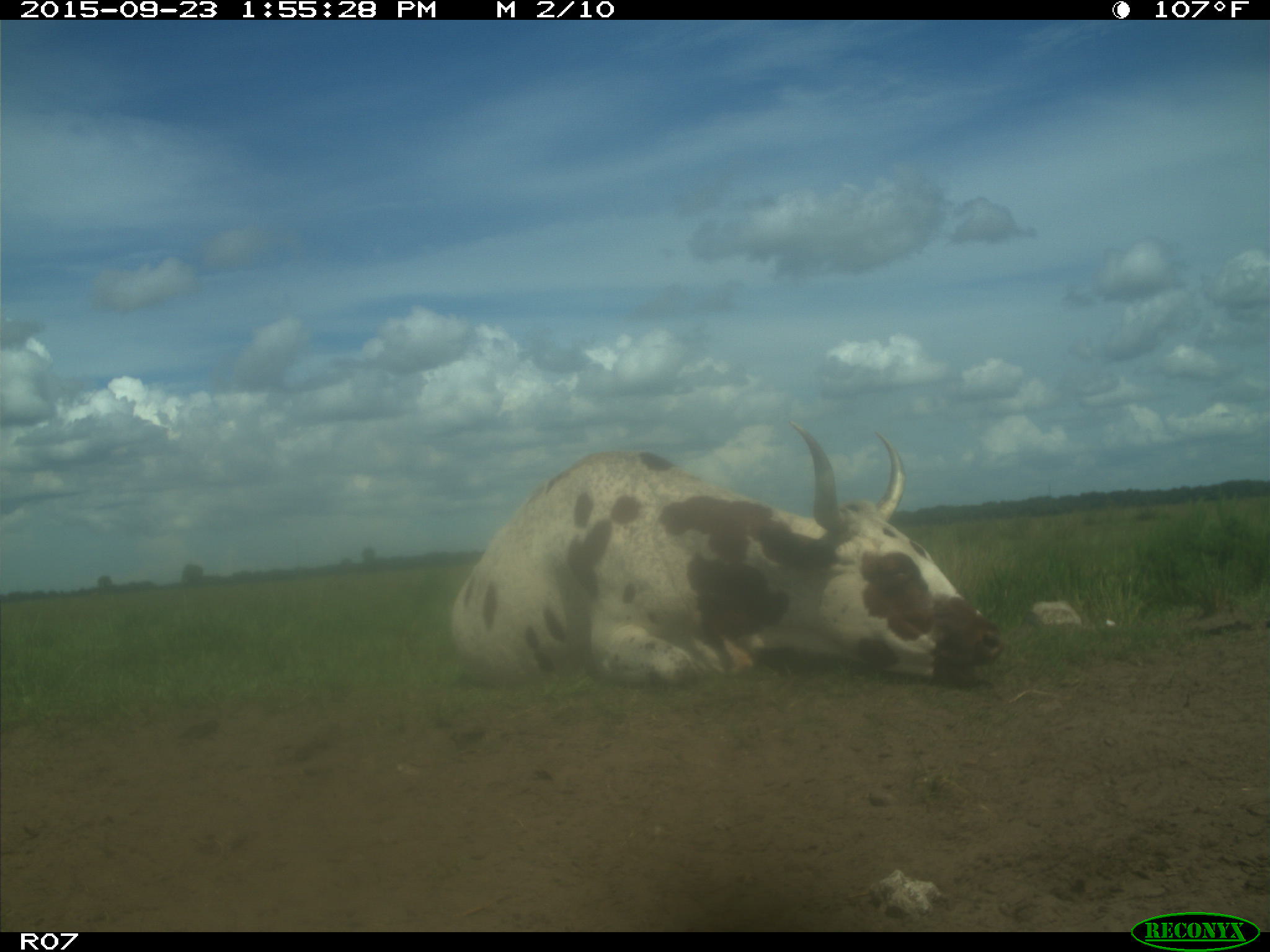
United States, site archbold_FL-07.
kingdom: Animalia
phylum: Chordata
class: Mammalia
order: Artiodactyla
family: Bovidae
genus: Bos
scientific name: Bos taurus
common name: domestic cow